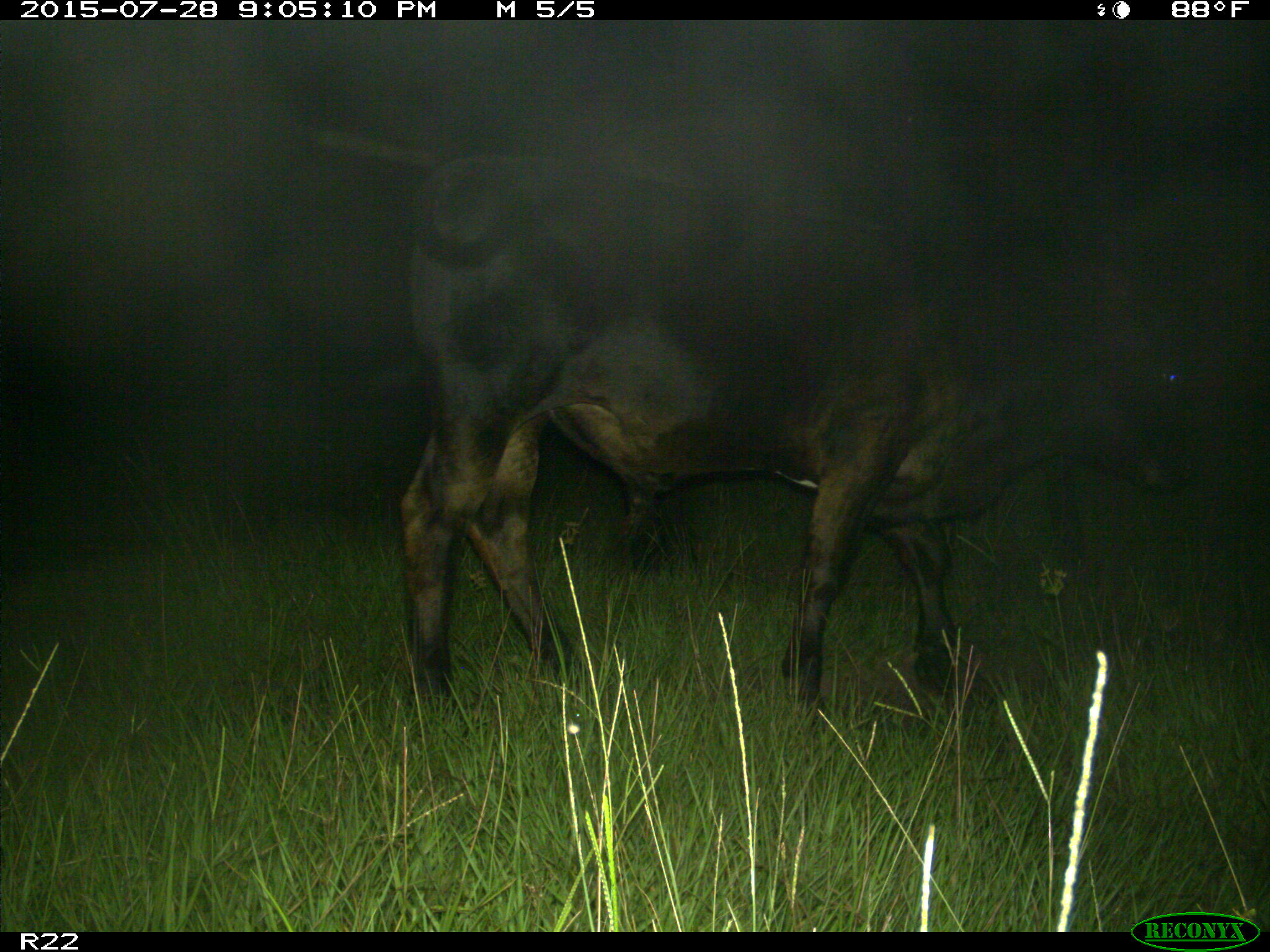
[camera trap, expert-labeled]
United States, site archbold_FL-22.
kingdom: Animalia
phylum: Chordata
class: Mammalia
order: Artiodactyla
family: Bovidae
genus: Bos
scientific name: Bos taurus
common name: domestic cow